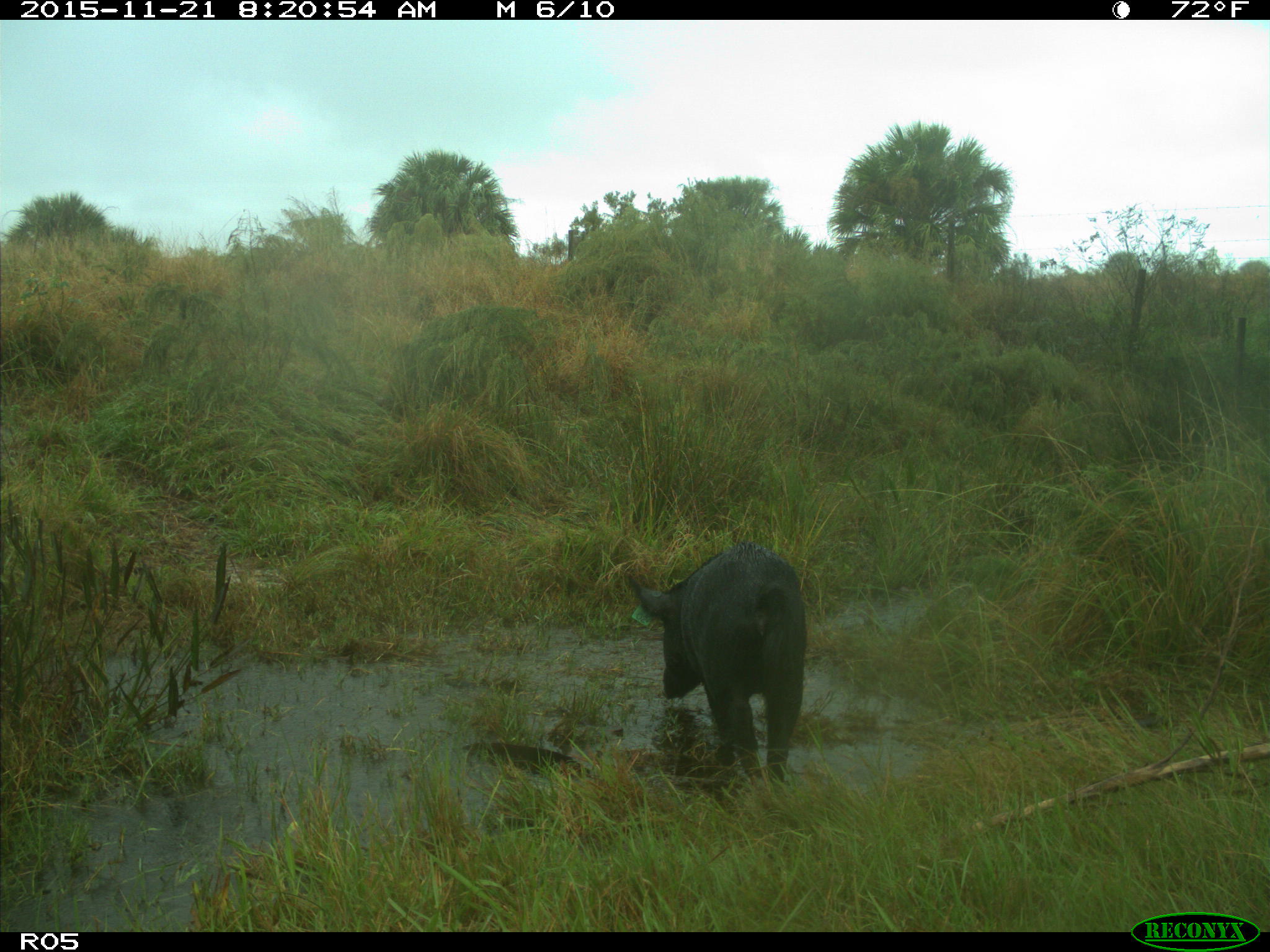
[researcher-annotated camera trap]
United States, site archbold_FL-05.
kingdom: Animalia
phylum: Chordata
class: Mammalia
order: Artiodactyla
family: Suidae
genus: Sus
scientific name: Sus scrofa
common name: wild boar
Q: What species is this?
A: Sus scrofa (wild boar).